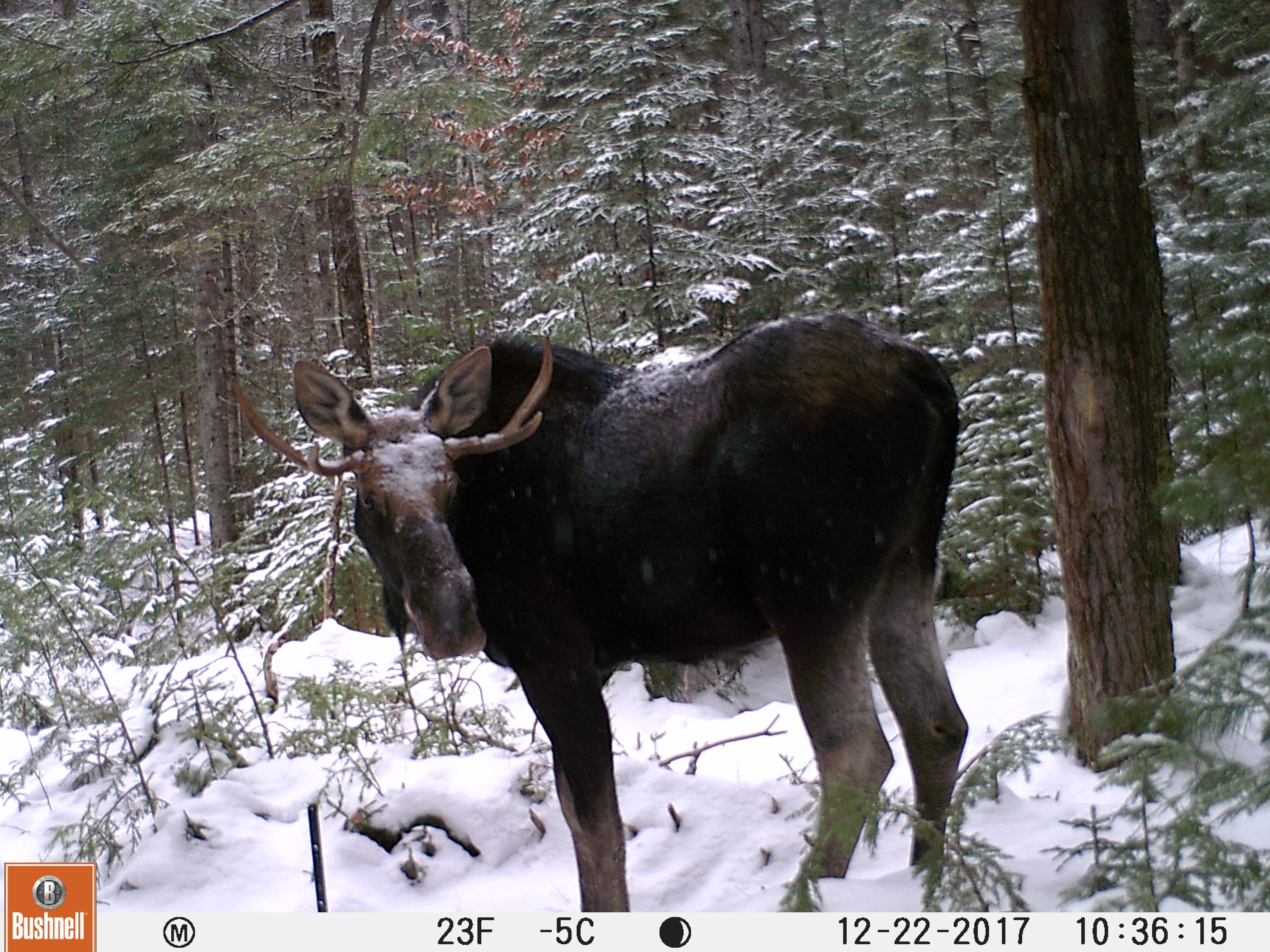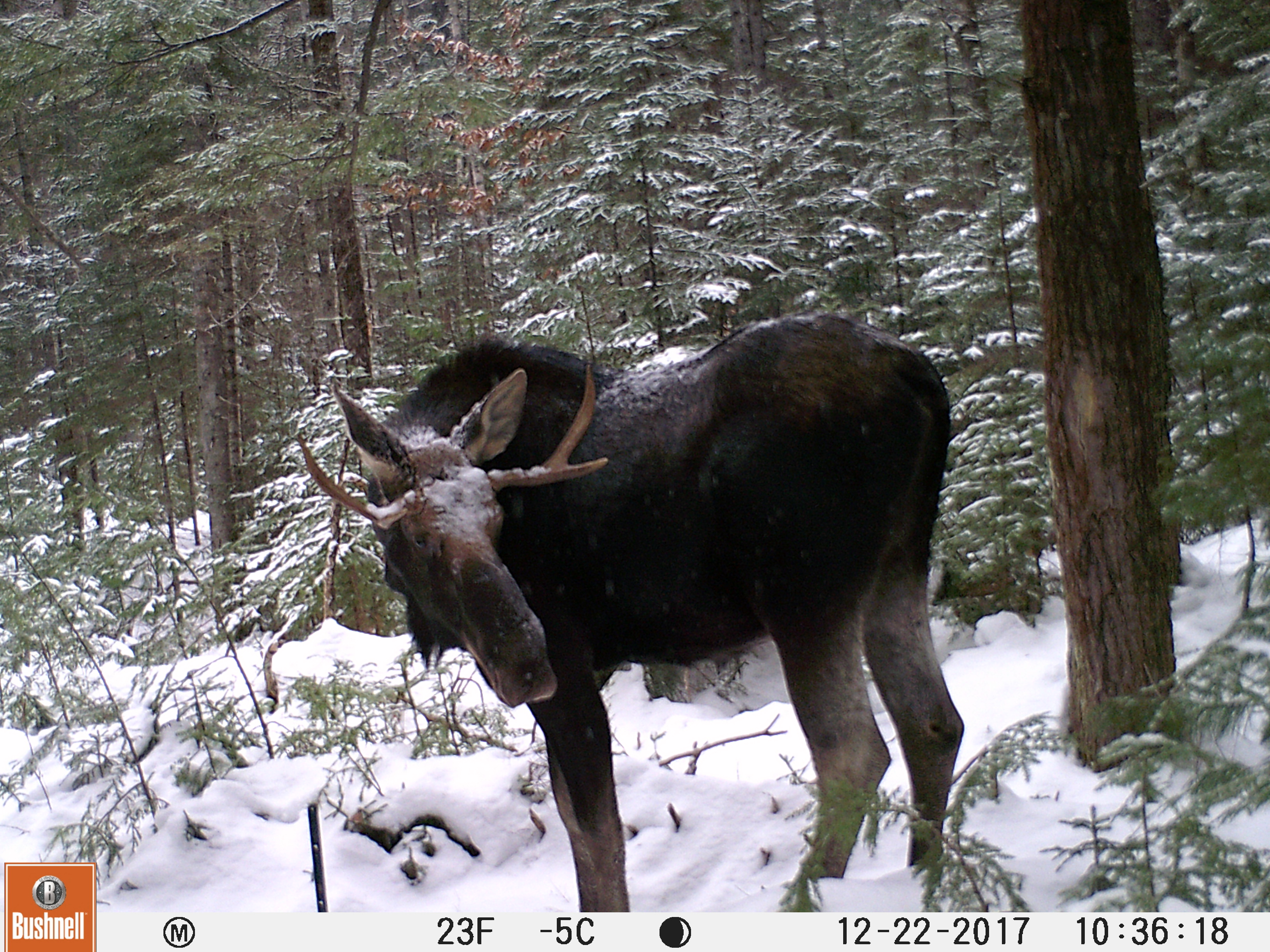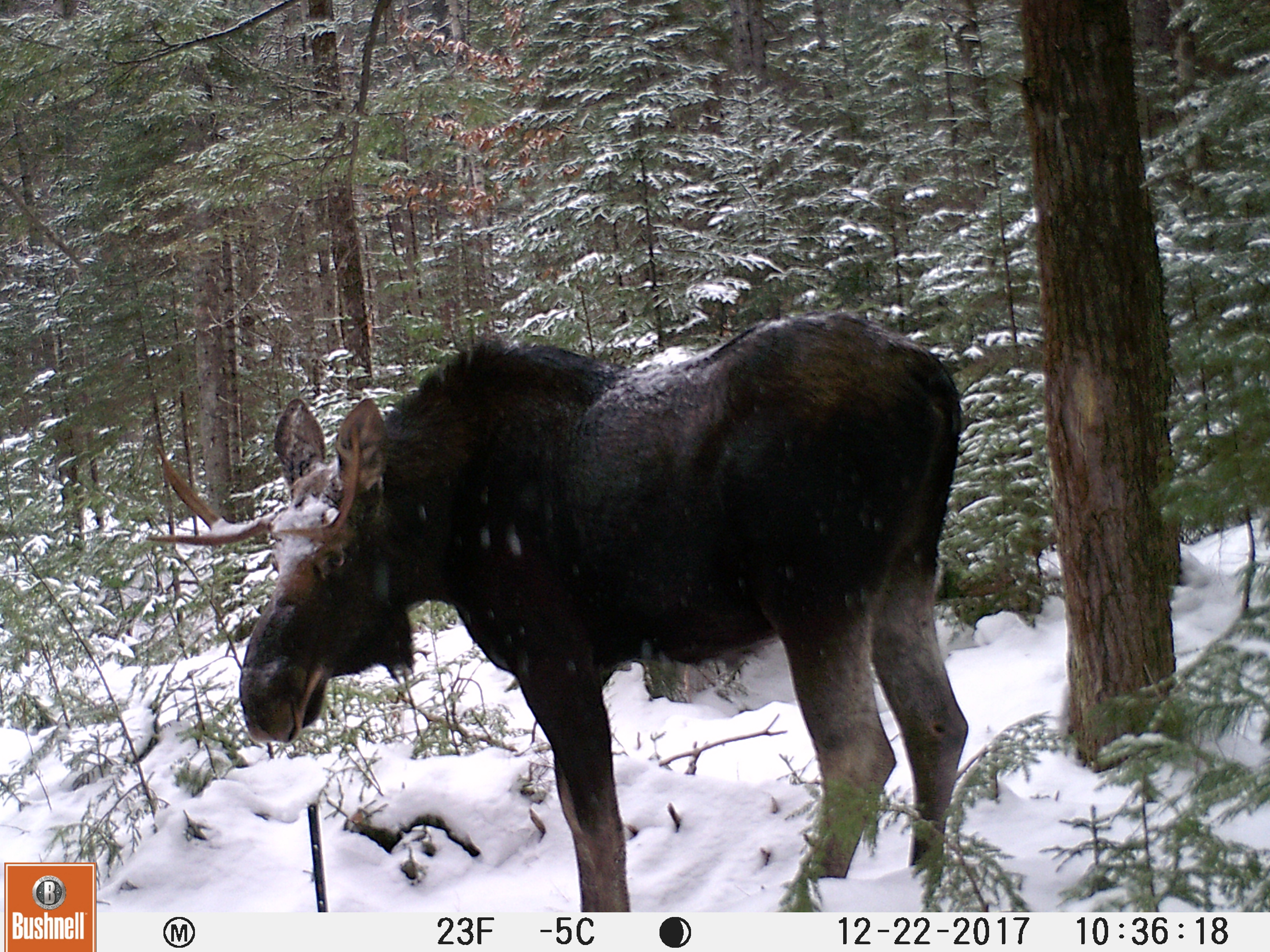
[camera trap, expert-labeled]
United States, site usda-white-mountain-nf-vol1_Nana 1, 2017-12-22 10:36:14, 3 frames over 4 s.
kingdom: Animalia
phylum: Chordata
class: Mammalia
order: Artiodactyla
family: Cervidae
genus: Alces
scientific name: Alces alces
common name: moose